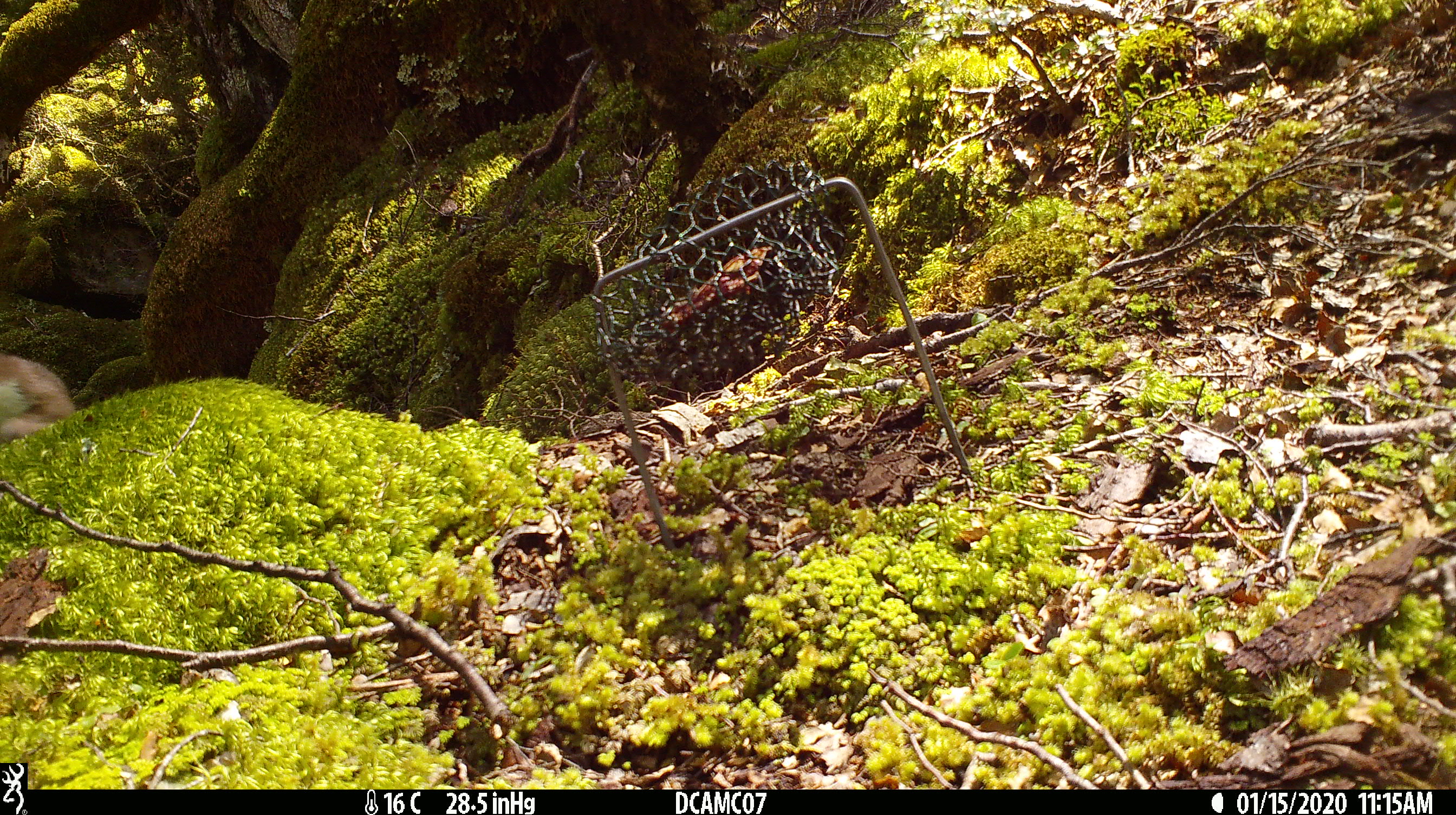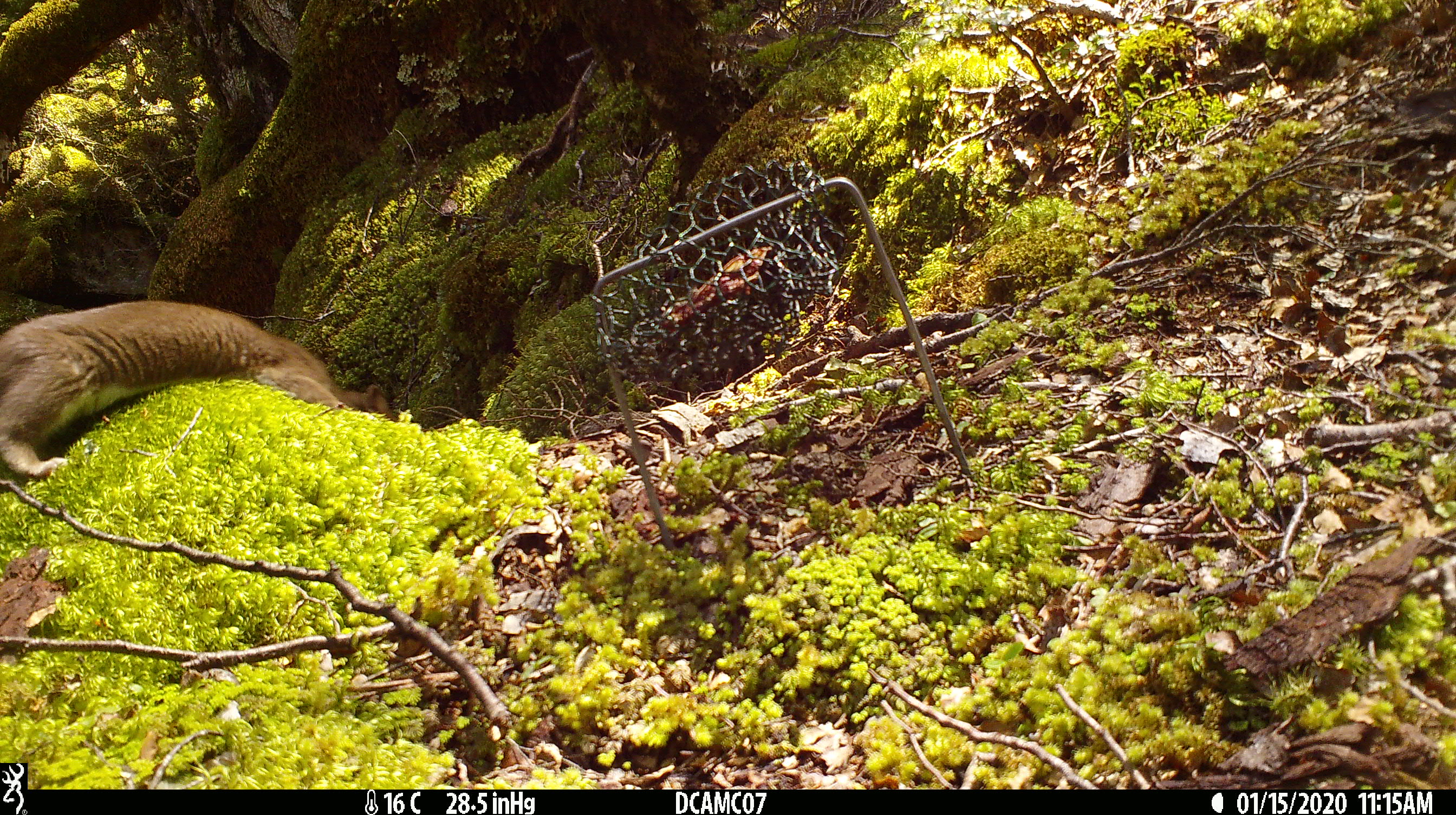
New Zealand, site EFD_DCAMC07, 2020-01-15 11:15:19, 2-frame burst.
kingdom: Animalia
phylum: Chordata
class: Mammalia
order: Carnivora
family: Mustelidae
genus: Mustela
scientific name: Mustela erminea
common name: stoat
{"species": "stoat (Mustela erminea)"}